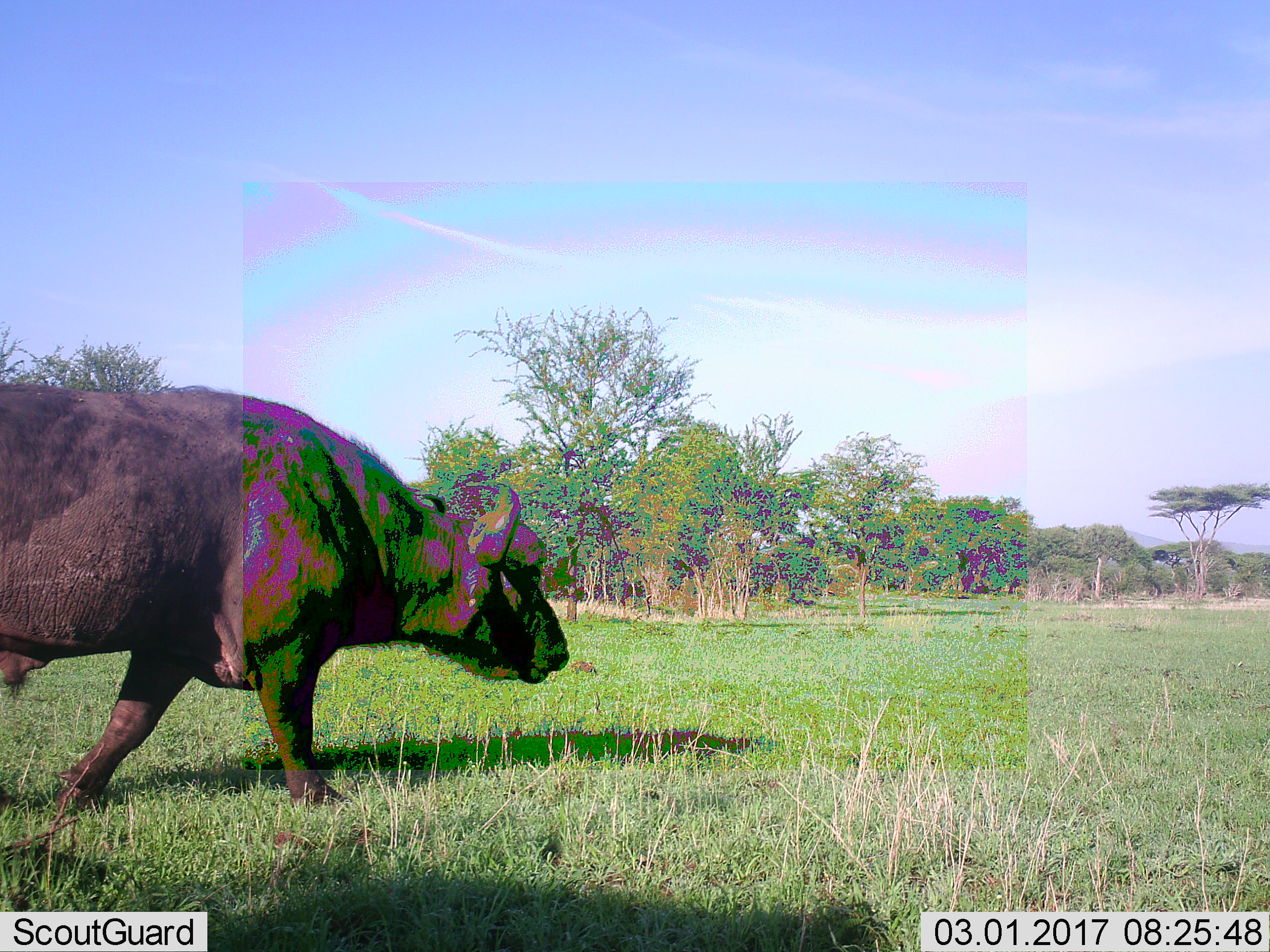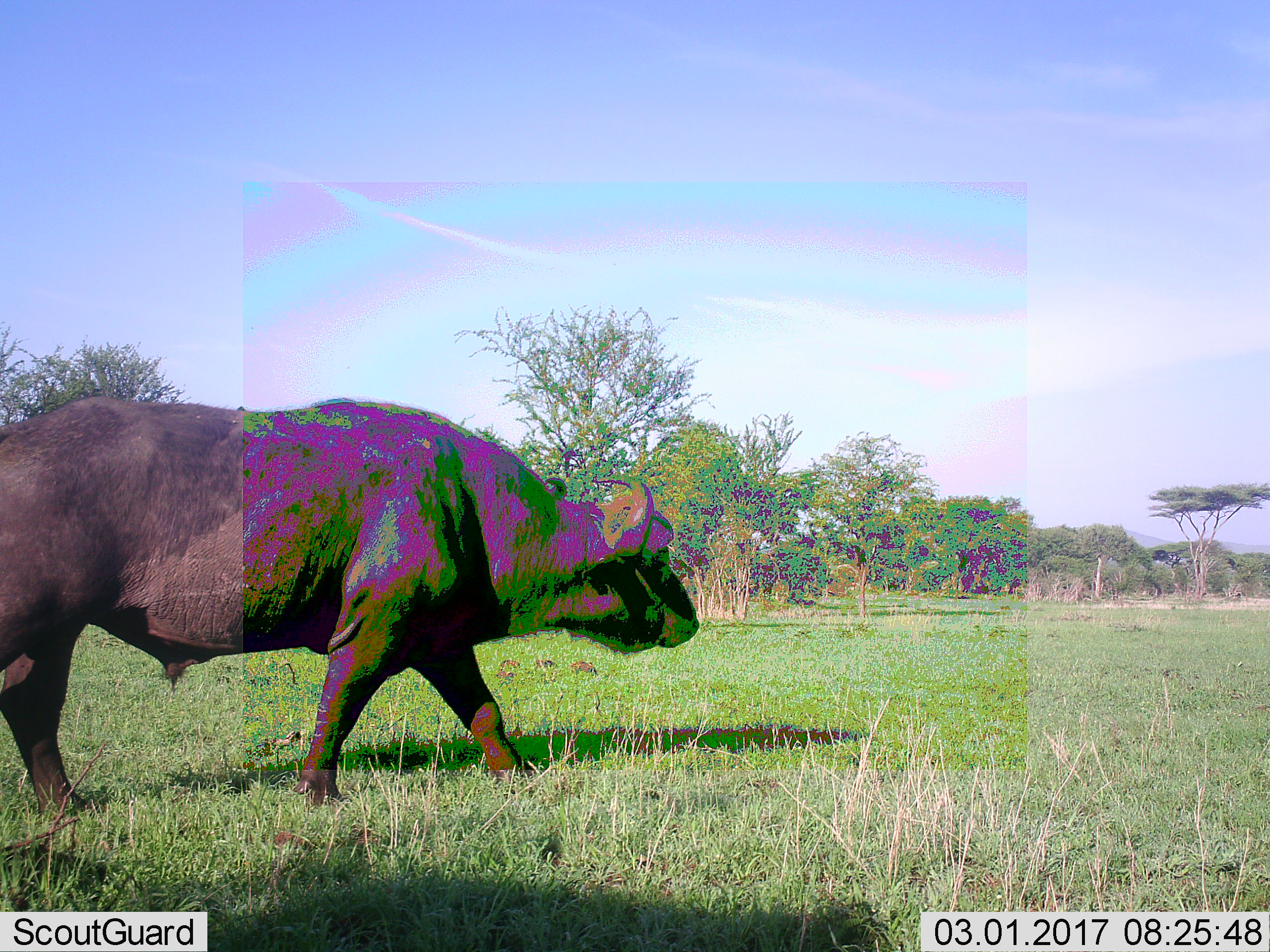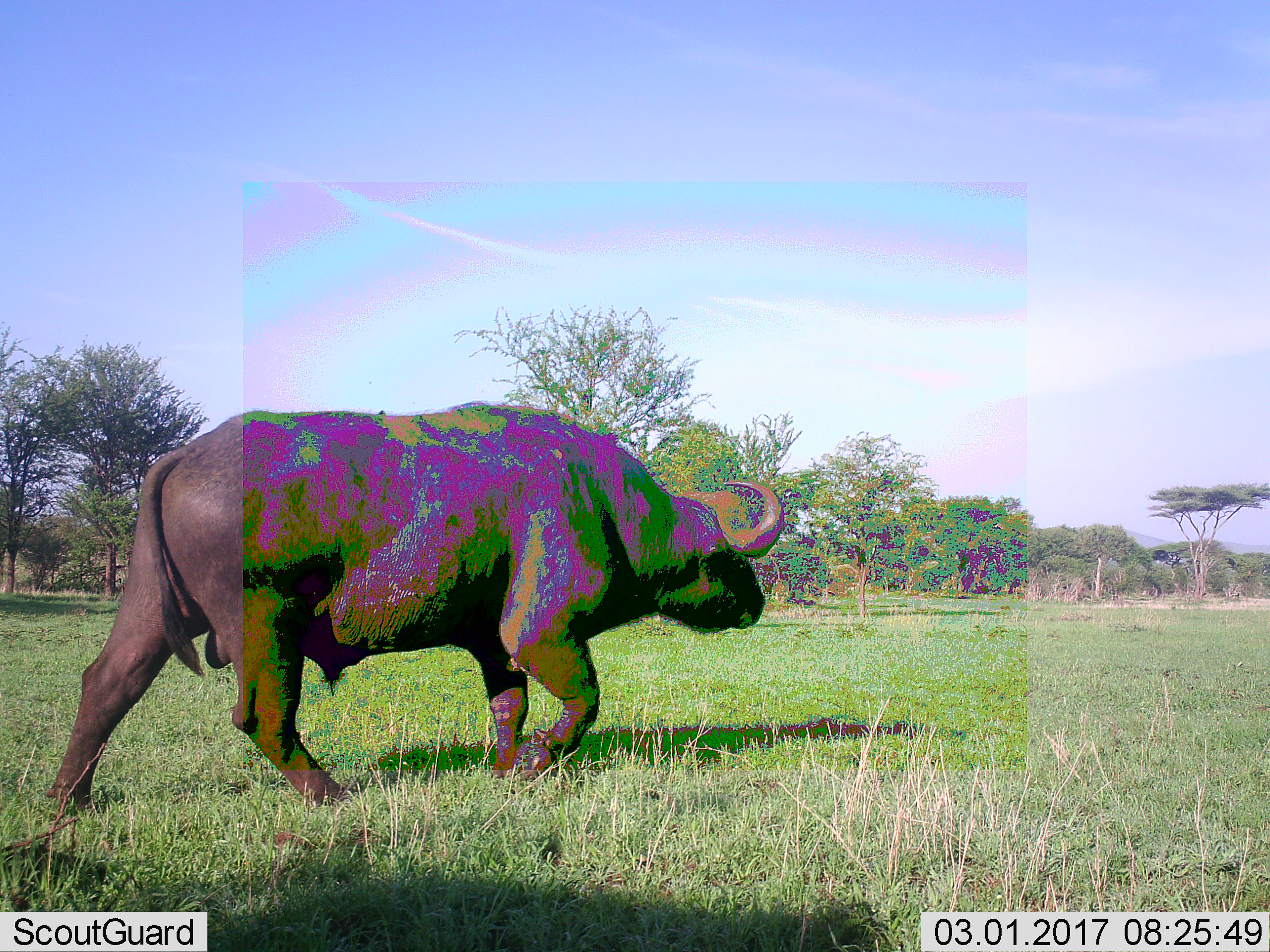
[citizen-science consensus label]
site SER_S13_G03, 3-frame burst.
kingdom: Animalia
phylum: Chordata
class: Mammalia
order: Artiodactyla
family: Bovidae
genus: Syncerus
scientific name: Syncerus caffer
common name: african buffalo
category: buffalo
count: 1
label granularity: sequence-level